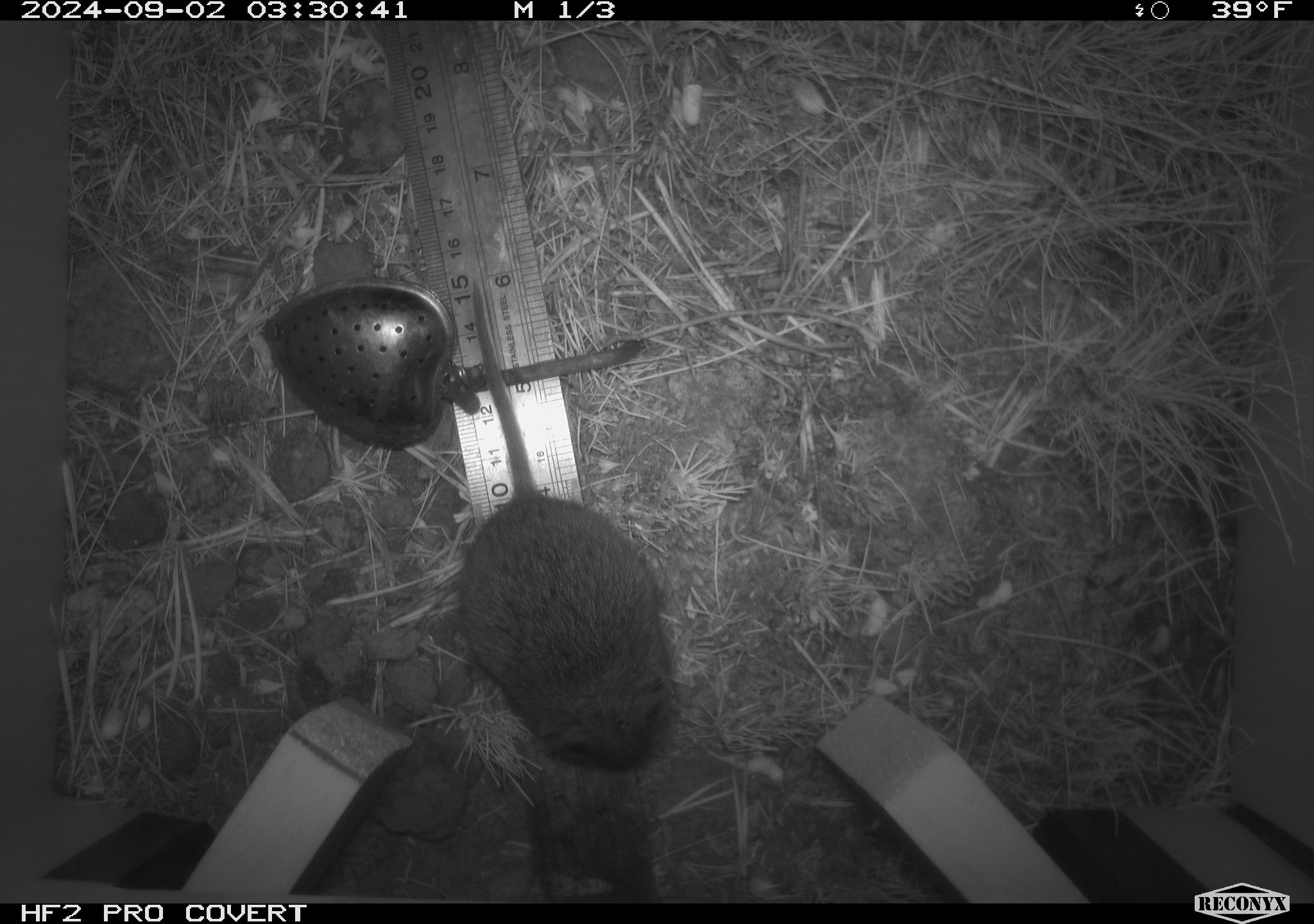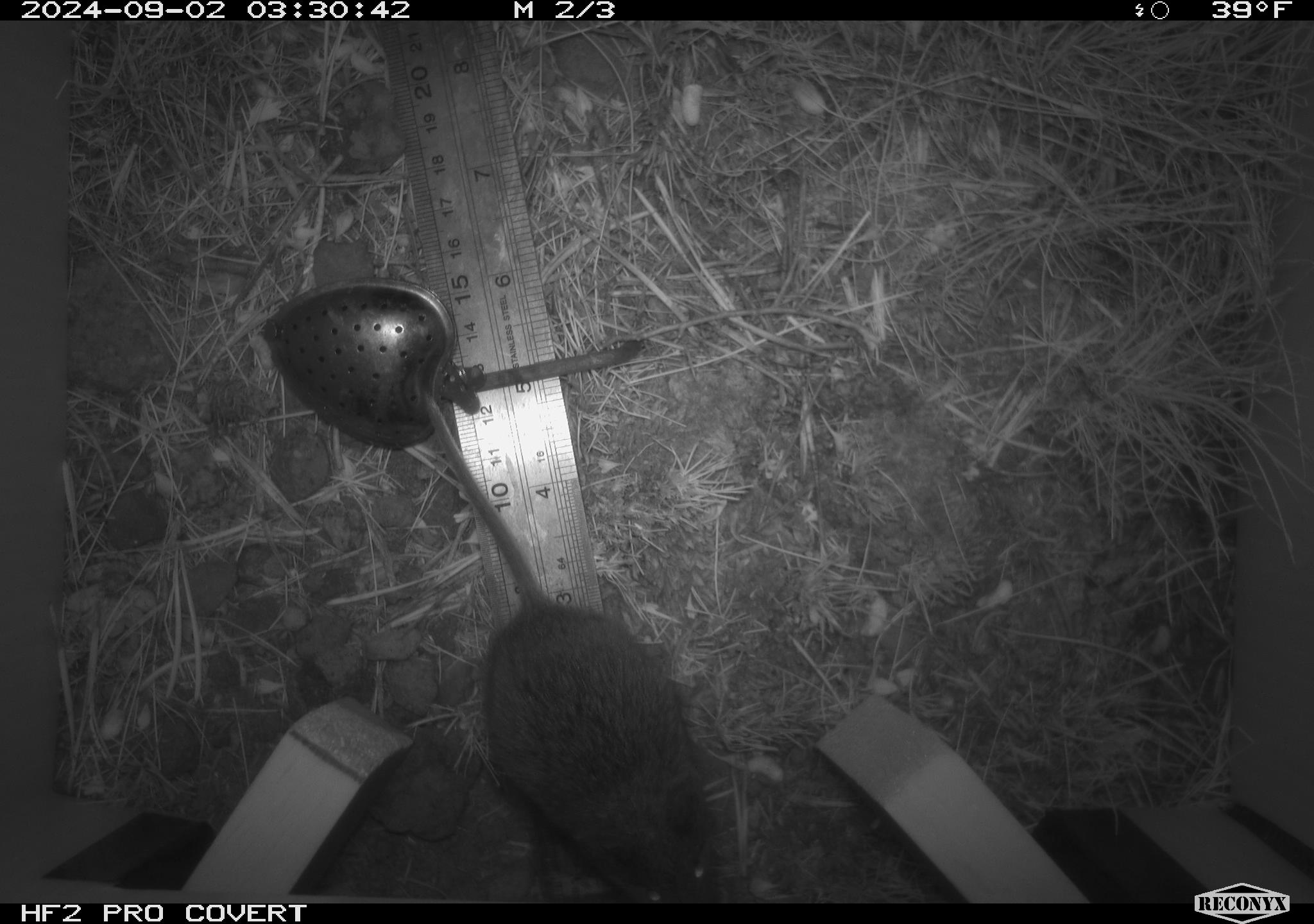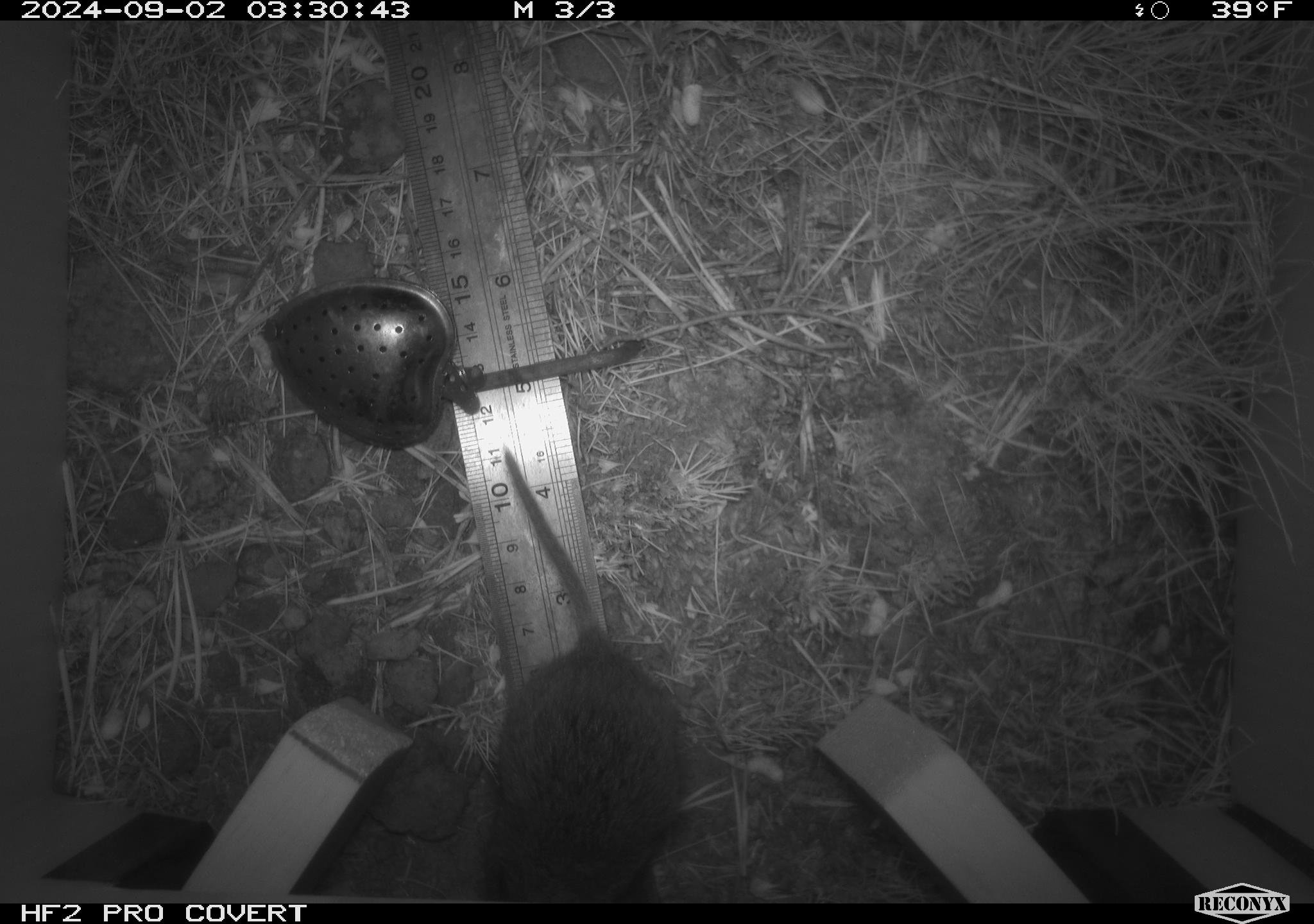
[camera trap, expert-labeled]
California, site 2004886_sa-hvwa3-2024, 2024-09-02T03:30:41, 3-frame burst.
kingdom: Animalia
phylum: Chordata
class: Mammalia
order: Rodentia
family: Cricetidae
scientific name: Arvicolinae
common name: voles, lemmings, and muskrats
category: arvicolinae subfamily